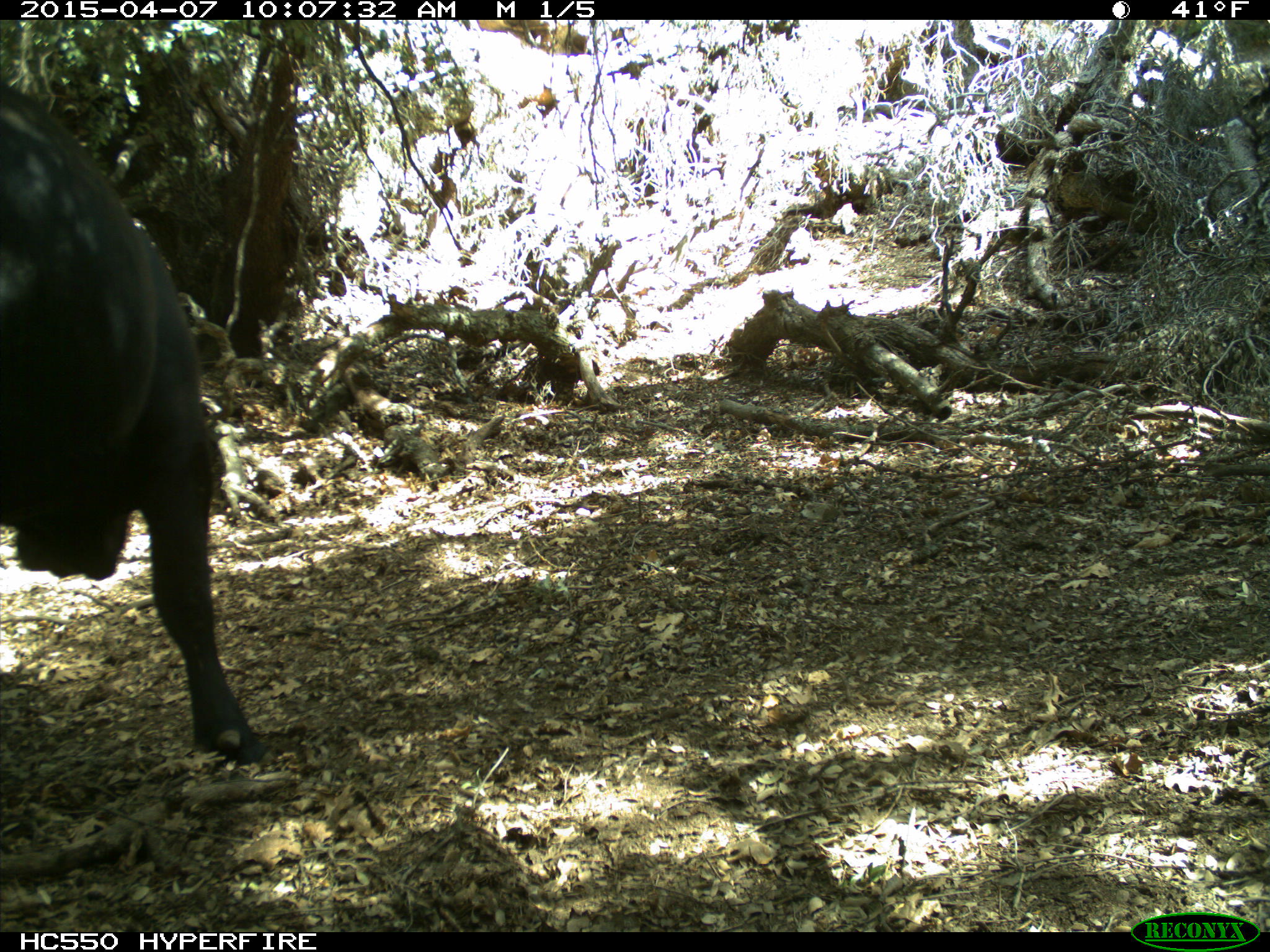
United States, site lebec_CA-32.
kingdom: Animalia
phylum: Chordata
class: Mammalia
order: Artiodactyla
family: Bovidae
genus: Bos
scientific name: Bos taurus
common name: domestic cow